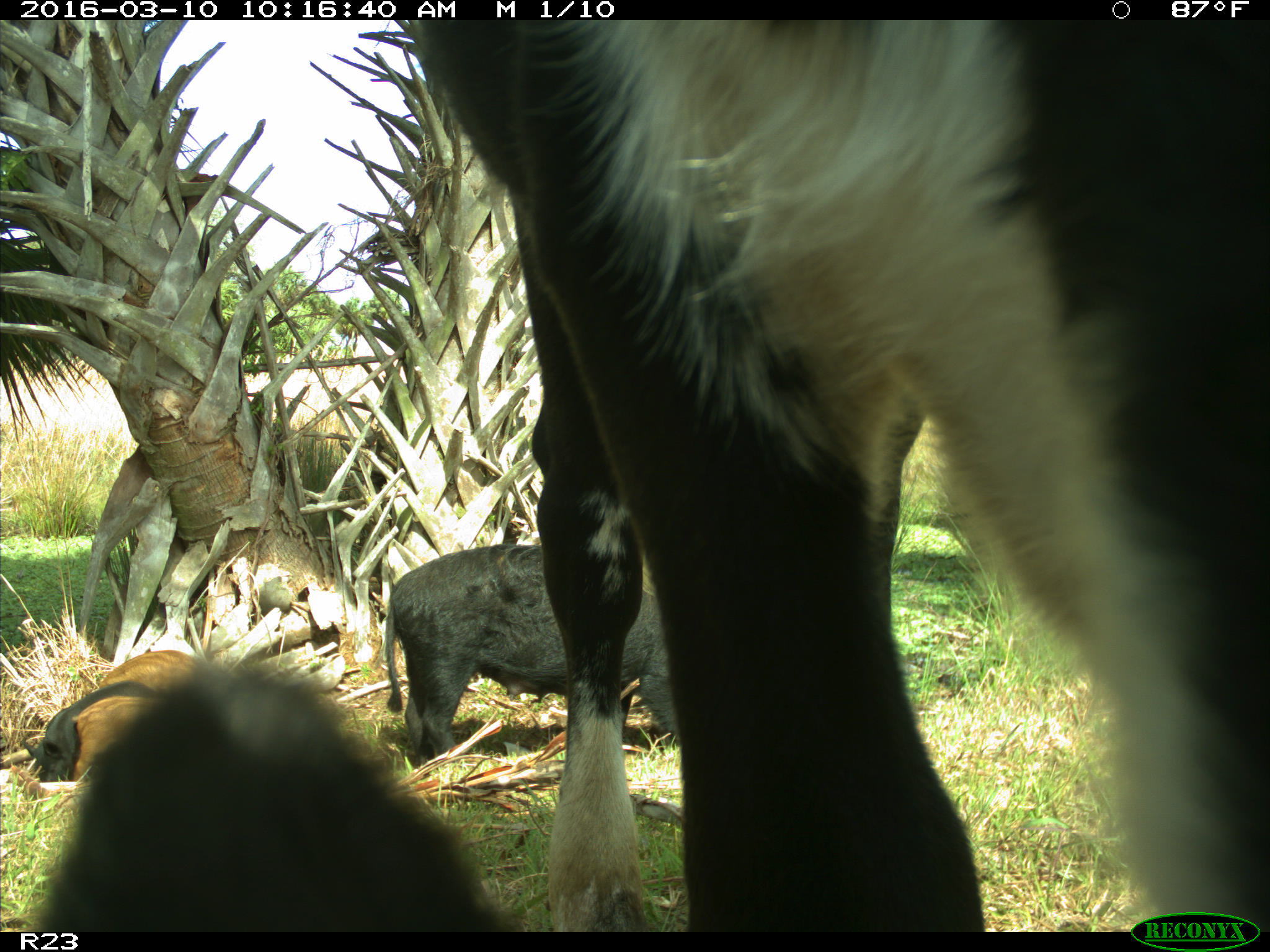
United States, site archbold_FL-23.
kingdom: Animalia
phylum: Chordata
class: Mammalia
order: Artiodactyla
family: Suidae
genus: Sus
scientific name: Sus scrofa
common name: wild boar